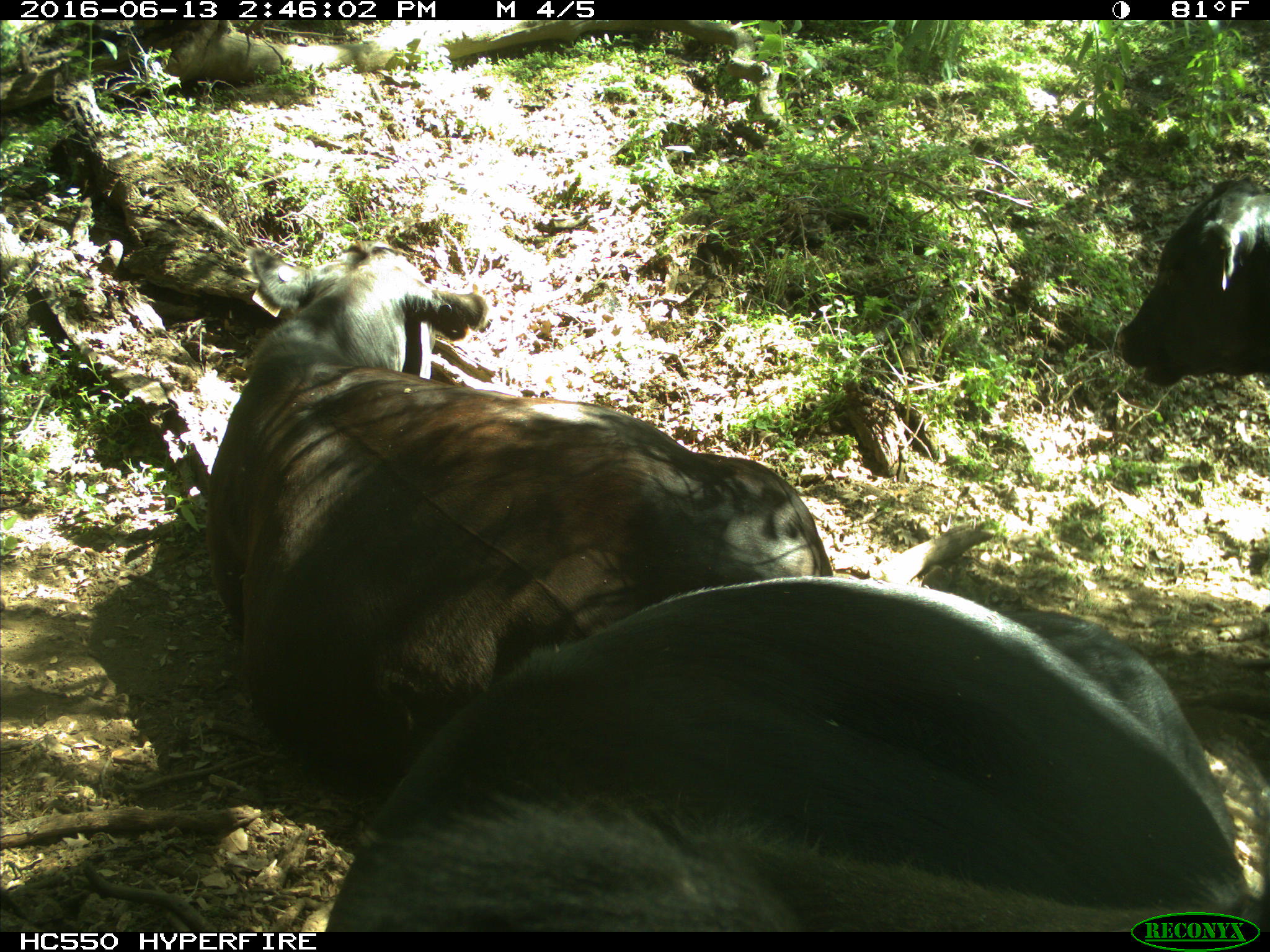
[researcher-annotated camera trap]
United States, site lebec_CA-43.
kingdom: Animalia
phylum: Chordata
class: Mammalia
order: Artiodactyla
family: Bovidae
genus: Bos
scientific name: Bos taurus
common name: domestic cow